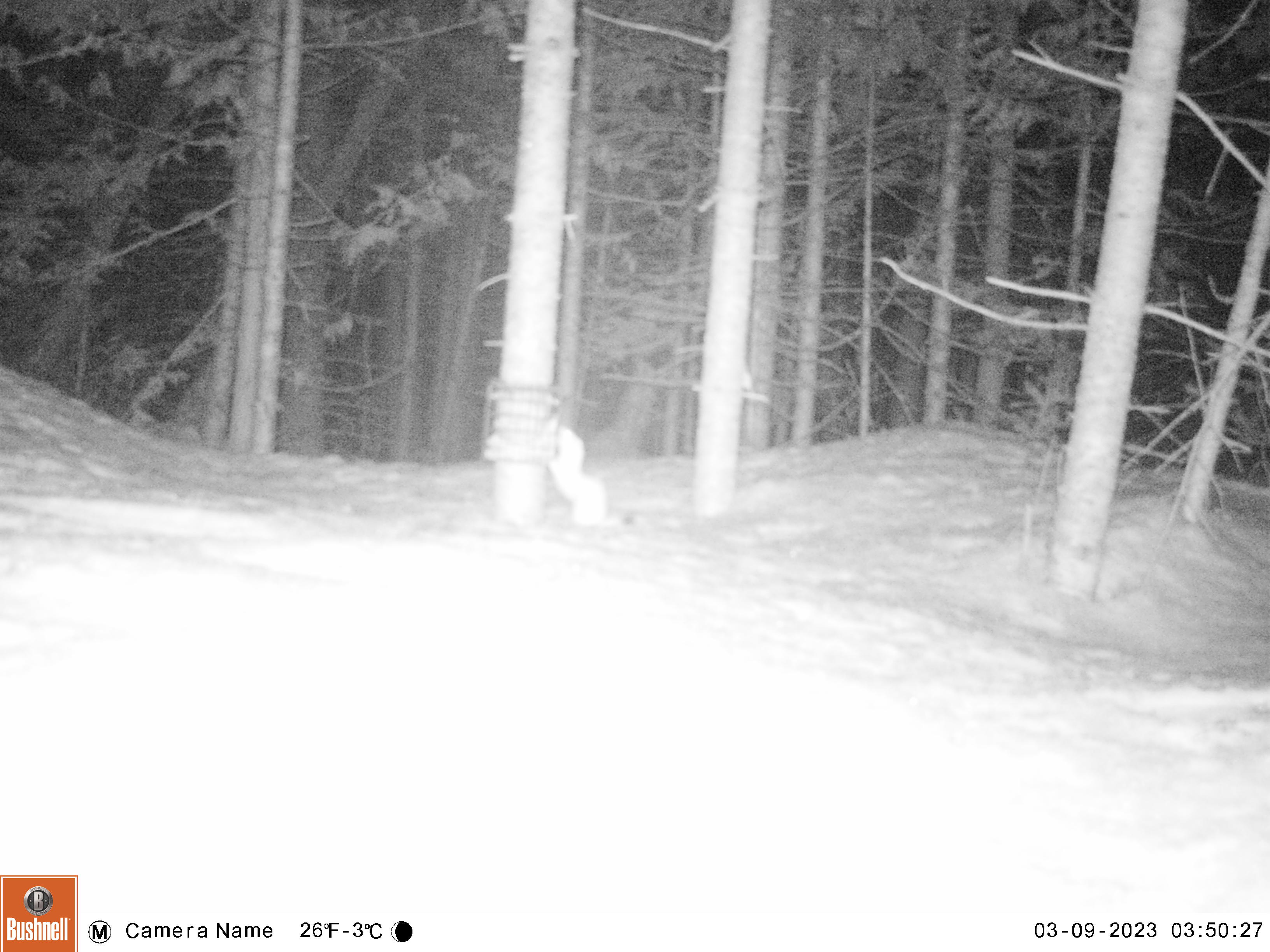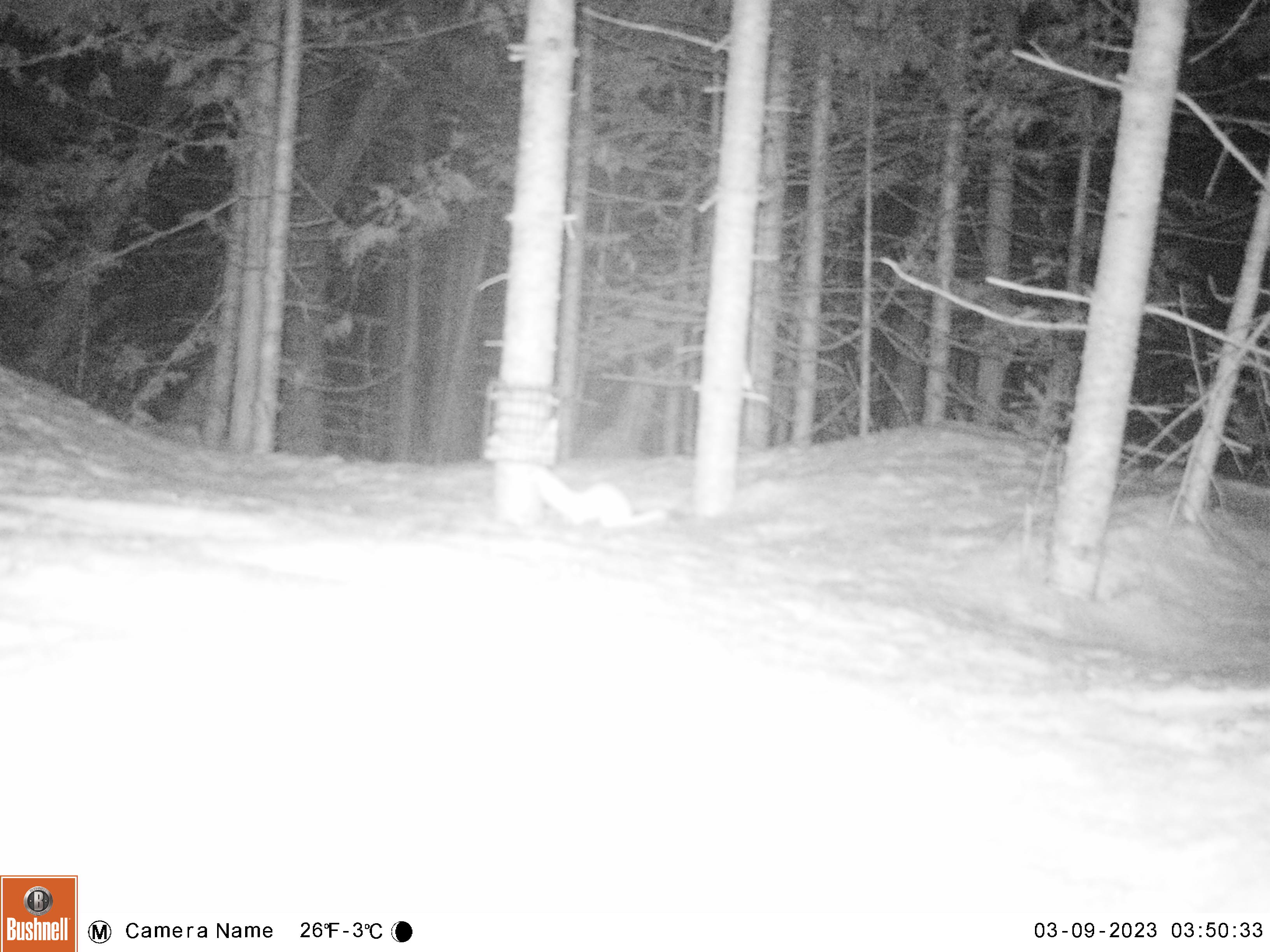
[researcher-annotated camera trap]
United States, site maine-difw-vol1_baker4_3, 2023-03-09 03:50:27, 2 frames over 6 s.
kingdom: Animalia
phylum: Chordata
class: Mammalia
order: Carnivora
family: Mustelidae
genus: Mustela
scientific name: Mustela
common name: weasel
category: weasel sp.